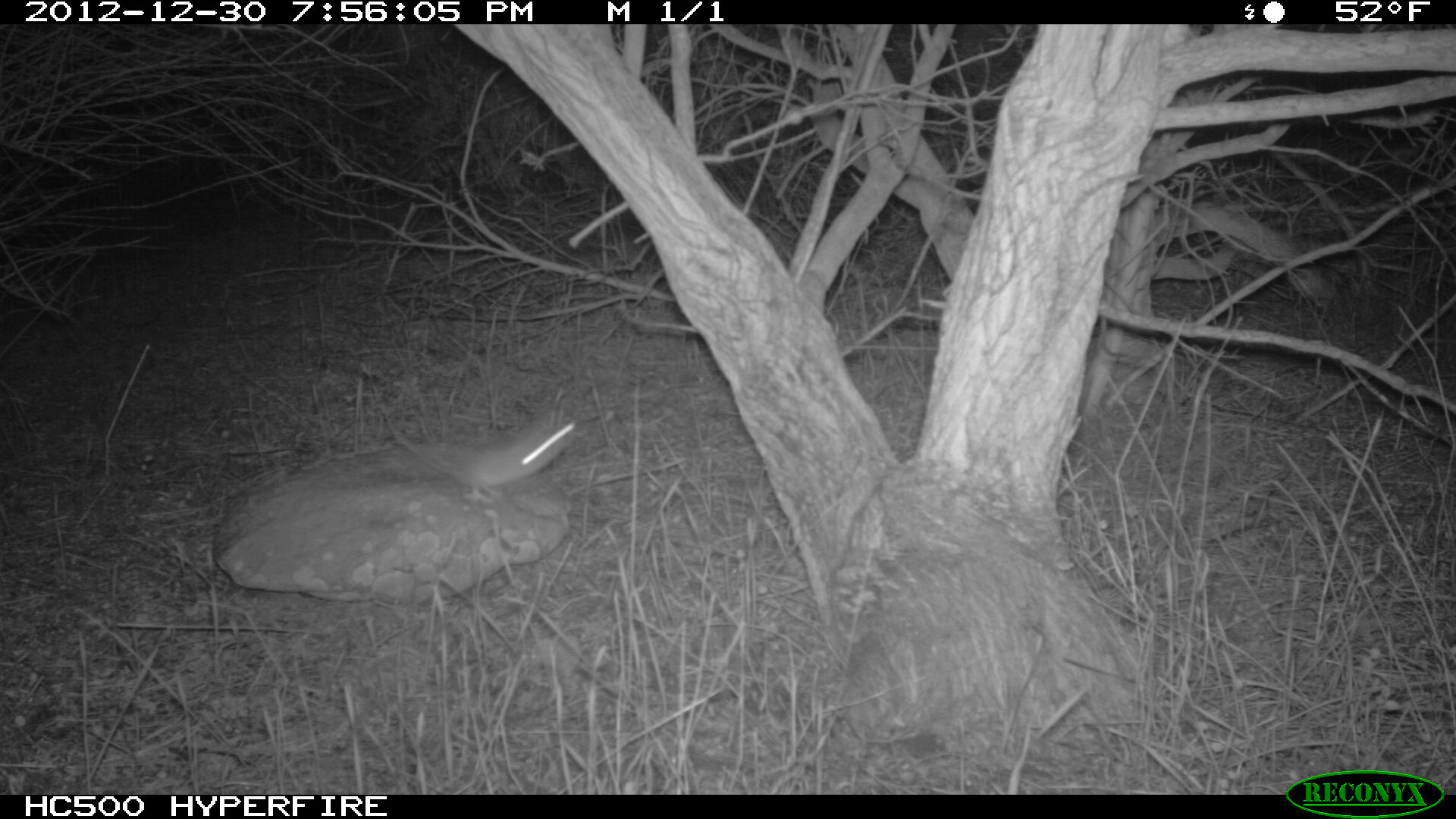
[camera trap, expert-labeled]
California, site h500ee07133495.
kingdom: Animalia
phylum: Chordata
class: Mammalia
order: Rodentia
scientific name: Rodentia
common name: rodent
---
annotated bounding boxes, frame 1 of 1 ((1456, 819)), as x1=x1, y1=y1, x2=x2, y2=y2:
rodent: x1=389, y1=422, x2=576, y2=501